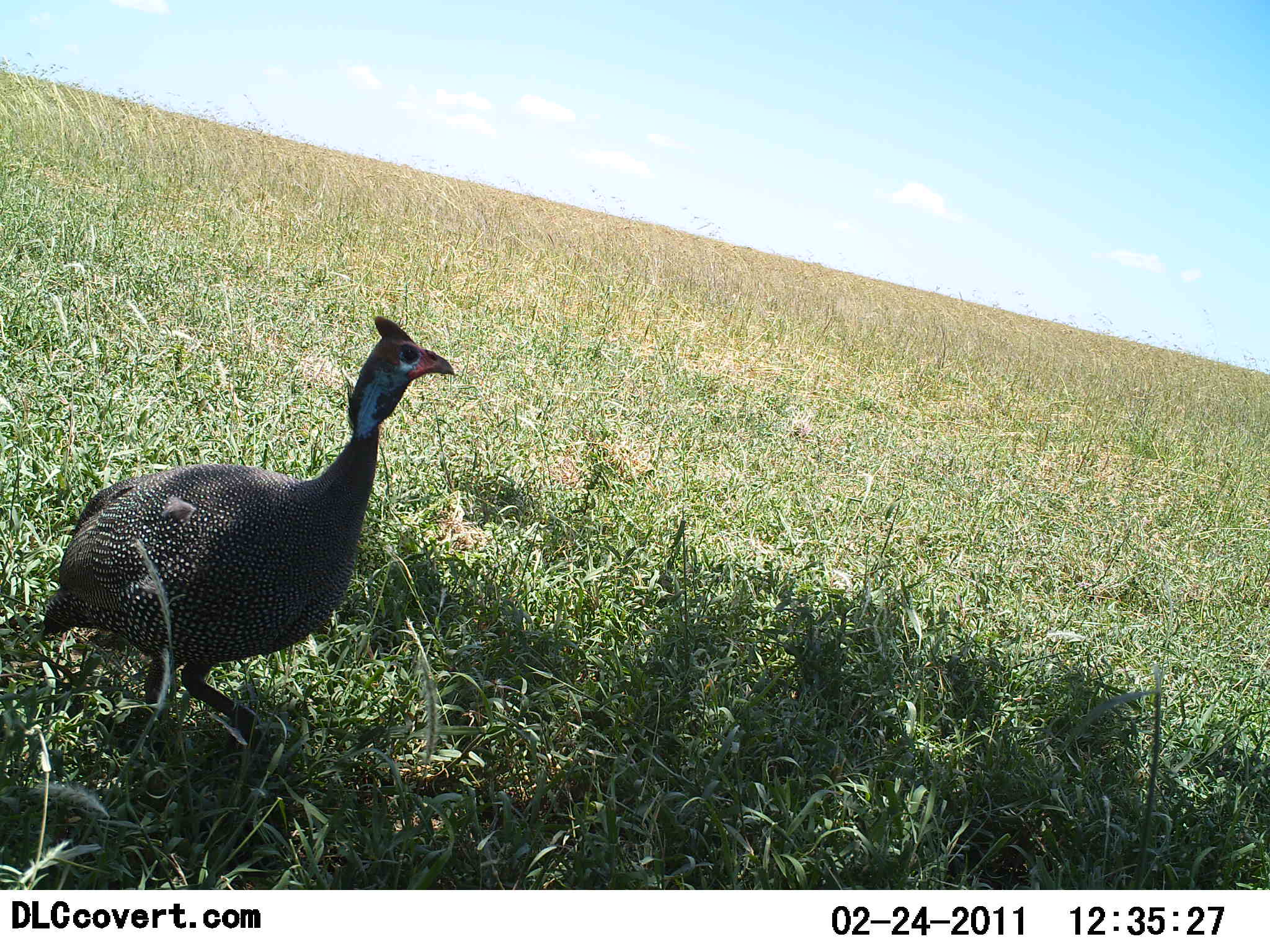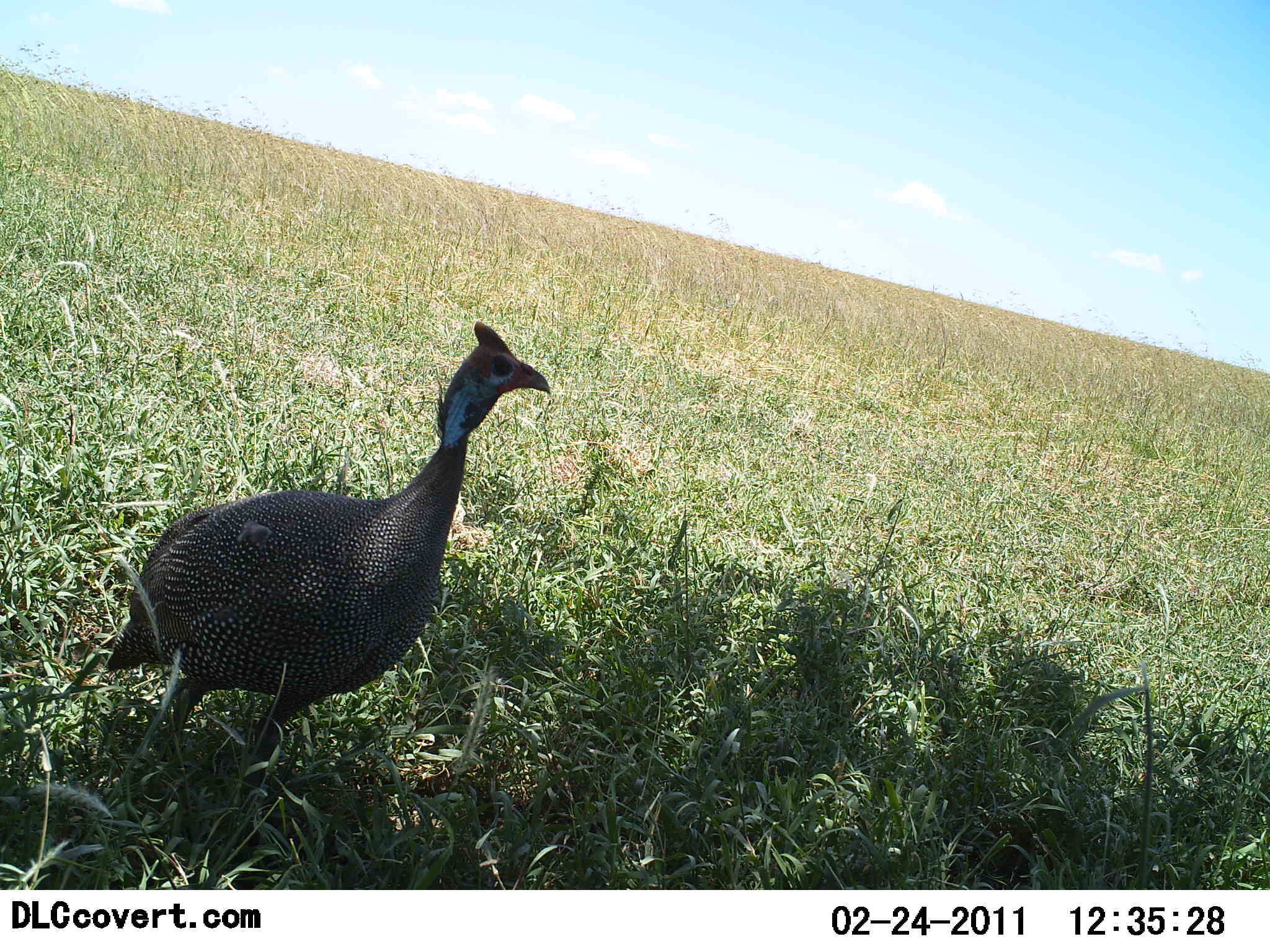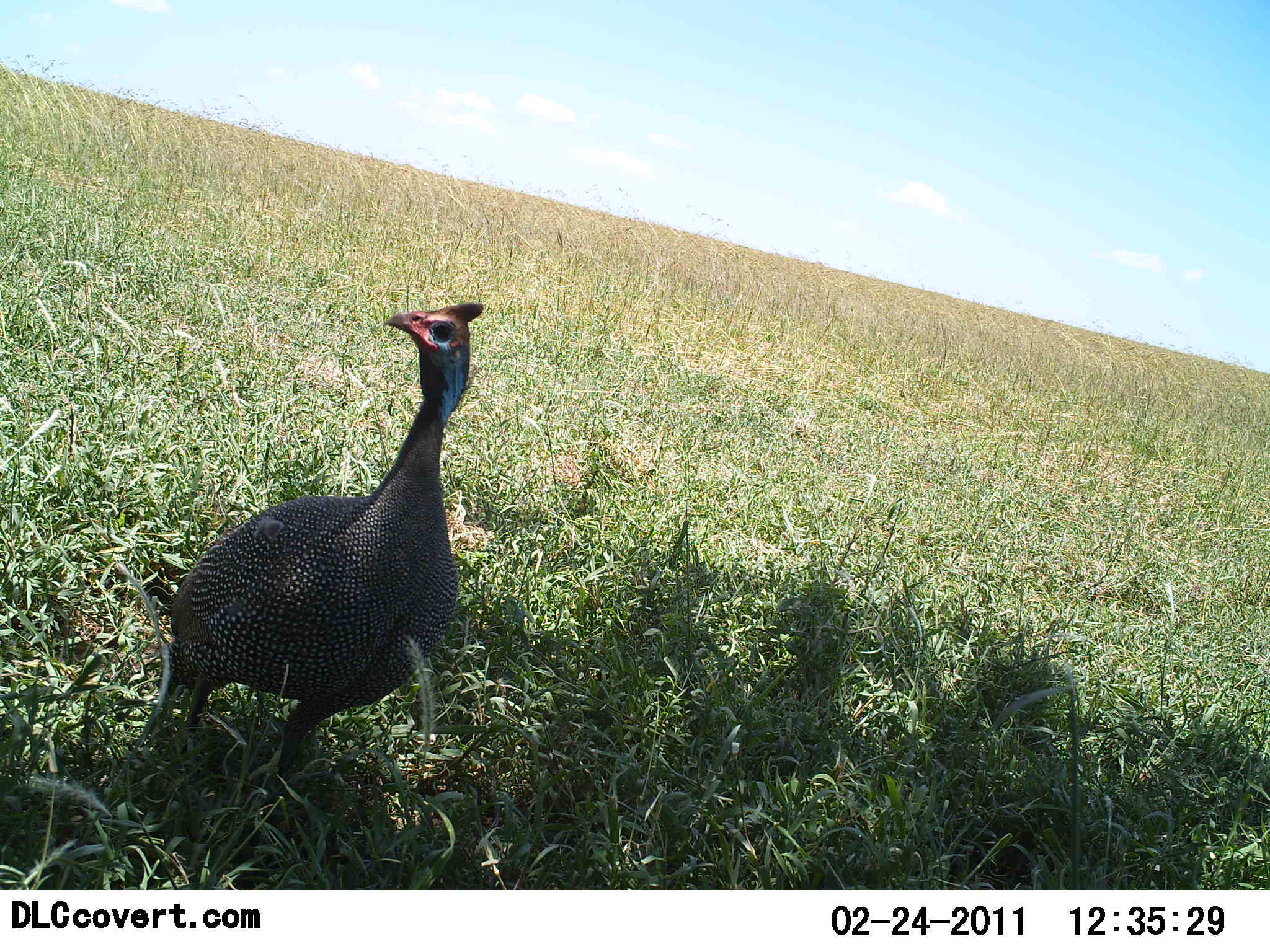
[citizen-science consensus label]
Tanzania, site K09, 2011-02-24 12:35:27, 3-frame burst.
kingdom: Animalia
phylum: Chordata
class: Aves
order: Galliformes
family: Numididae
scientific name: Numididae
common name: guinea fowl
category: guineafowl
Guineafowl (guinea fowl) (Numididae), count 1. Behavior (volunteer vote fractions): standing 27%, resting 0%, moving 73%, interacting 0%. Young present (vote fraction): 0%. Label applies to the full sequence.